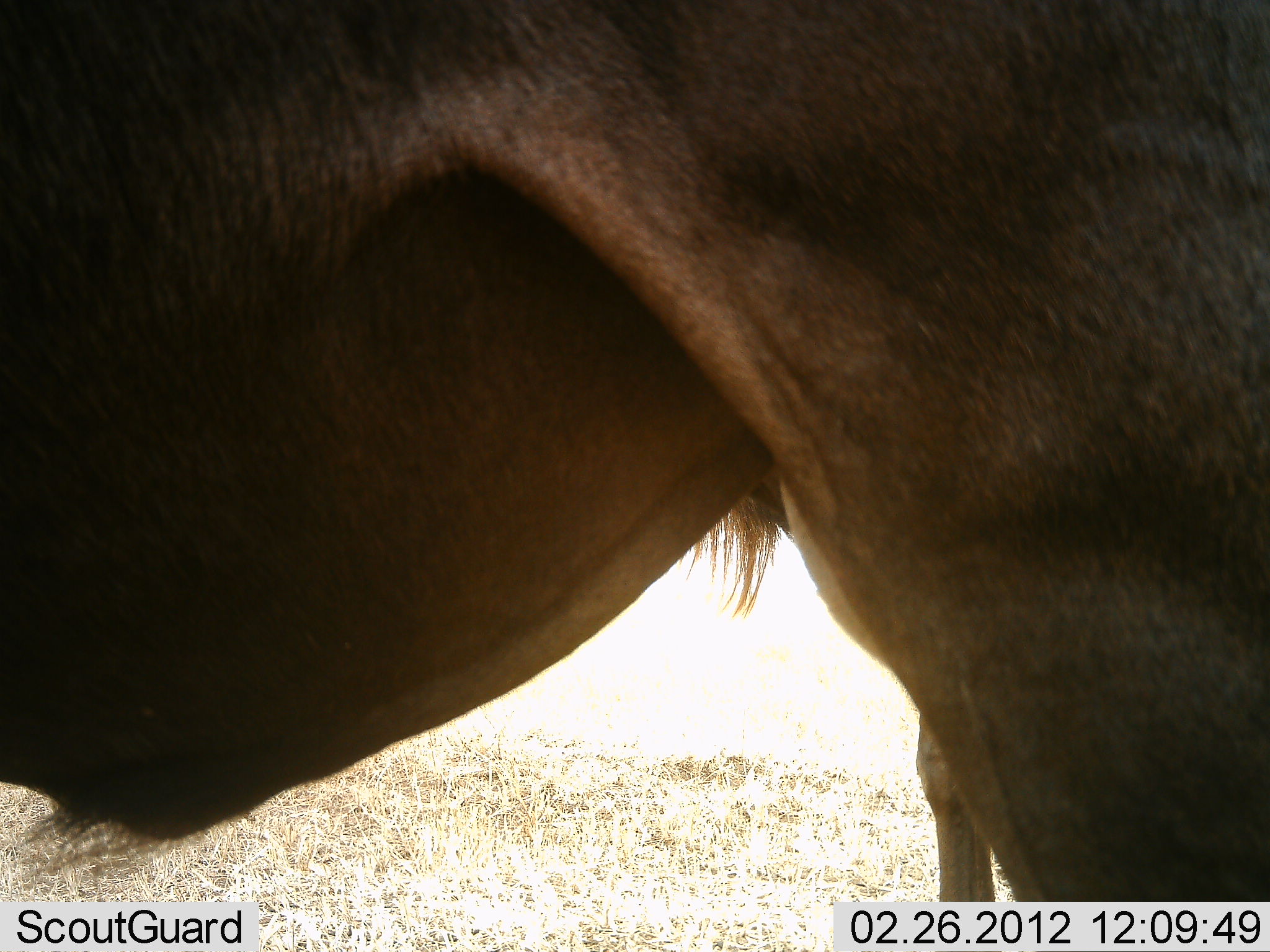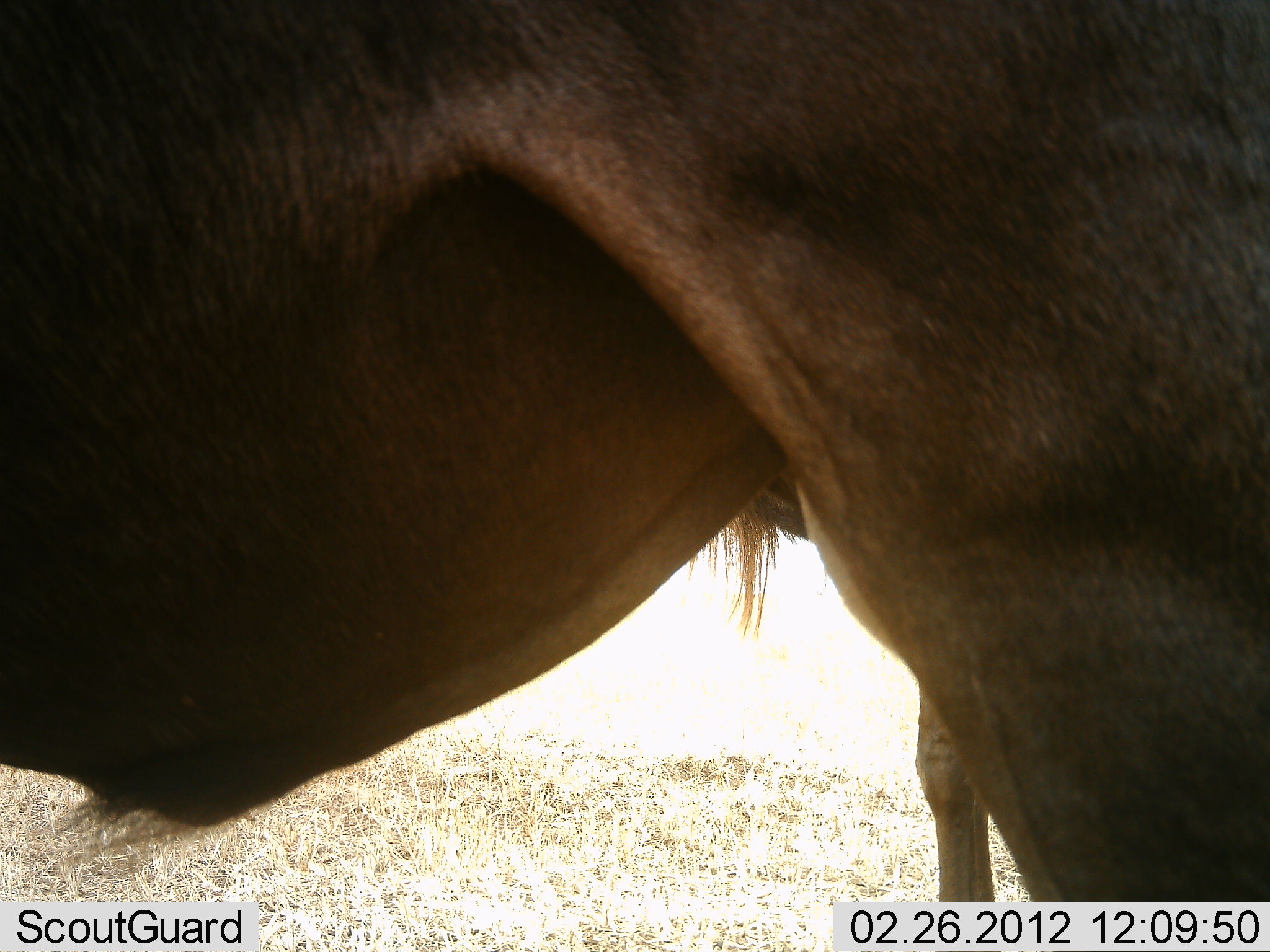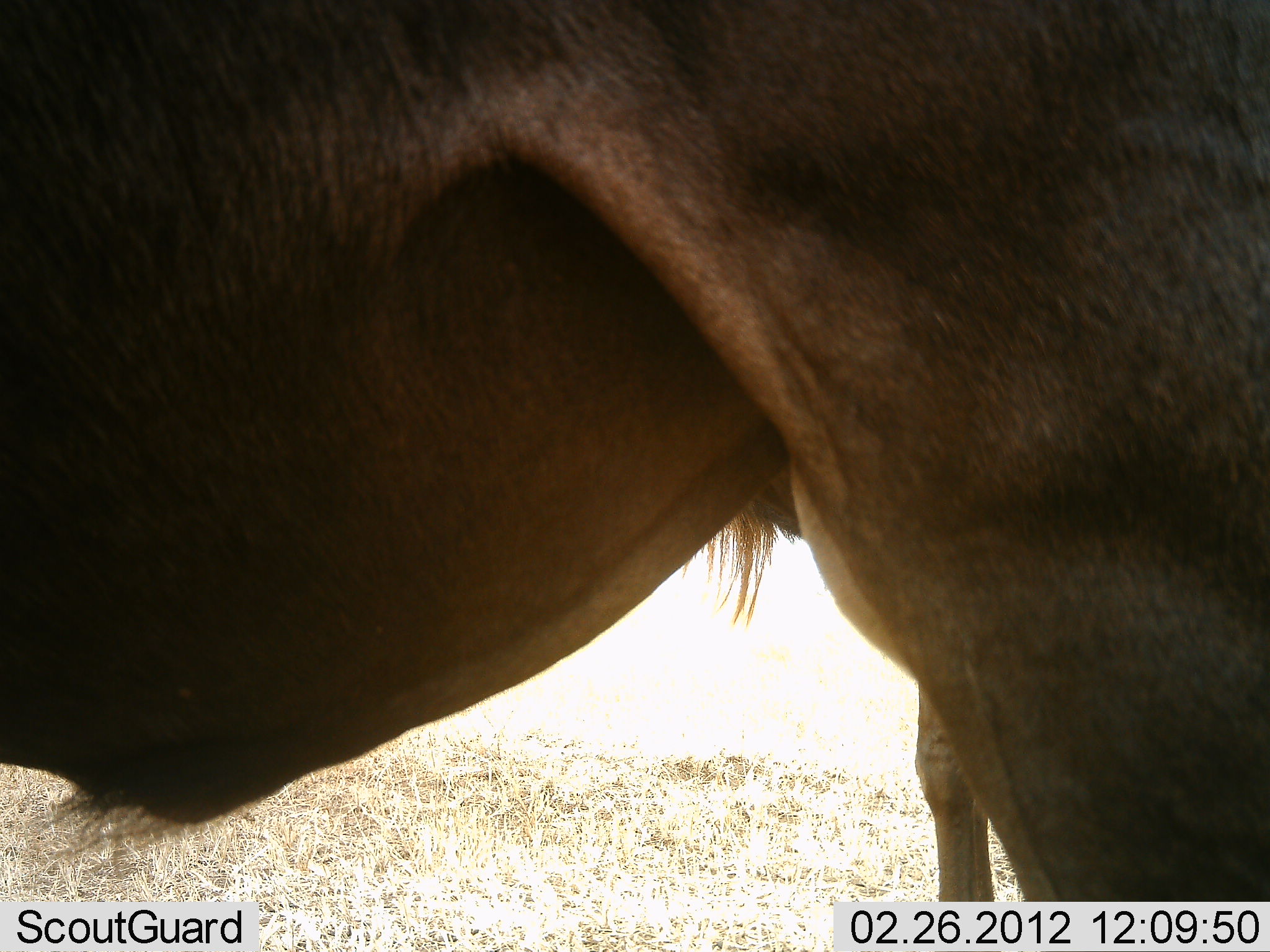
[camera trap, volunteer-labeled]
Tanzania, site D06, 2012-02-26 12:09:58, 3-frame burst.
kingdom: Animalia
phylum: Chordata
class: Mammalia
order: Artiodactyla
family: Bovidae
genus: Connochaetes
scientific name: Connochaetes taurinus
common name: blue wildebeest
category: wildebeest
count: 2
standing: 95%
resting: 0%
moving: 0%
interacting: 0%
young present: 5%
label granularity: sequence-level